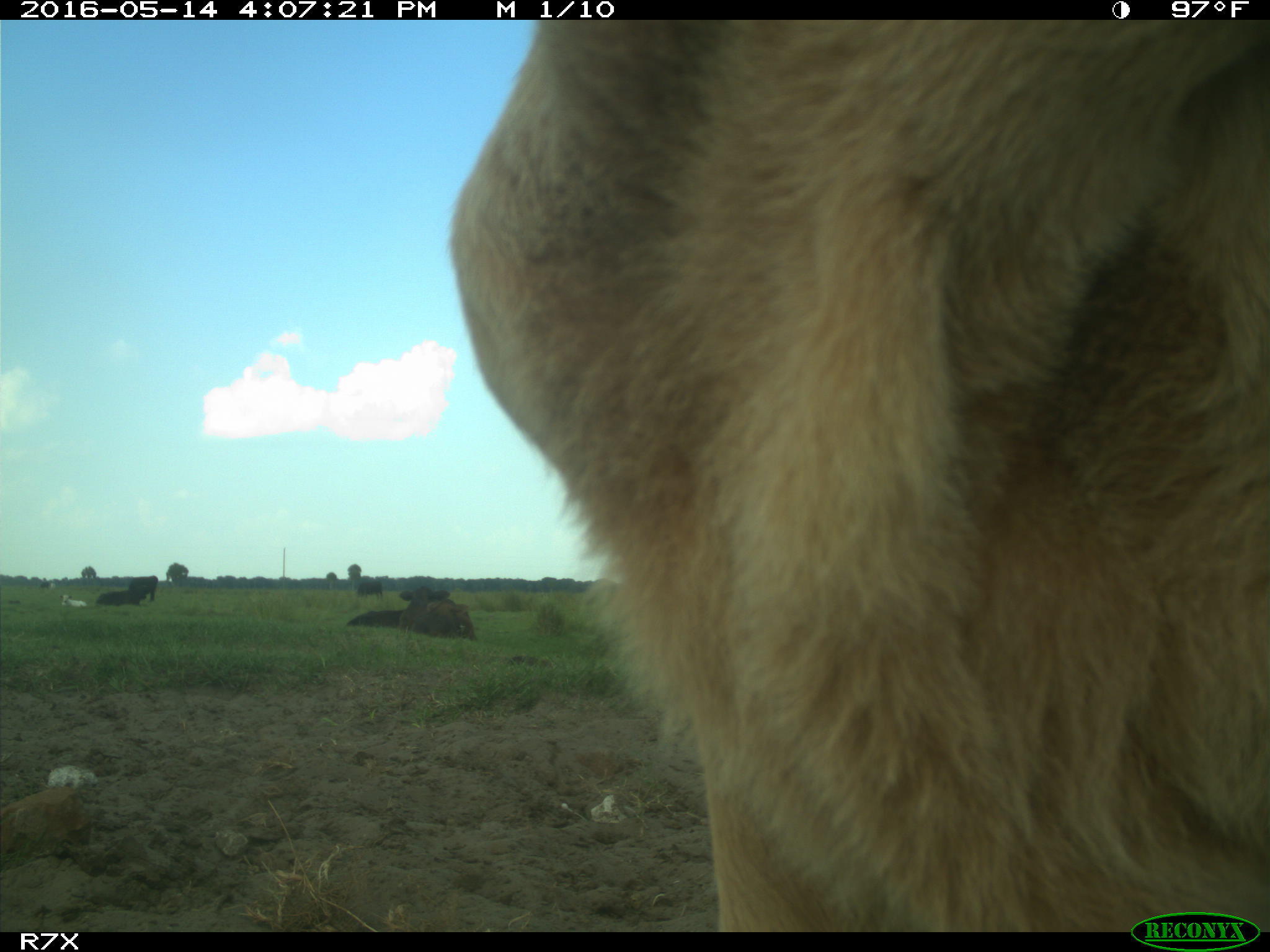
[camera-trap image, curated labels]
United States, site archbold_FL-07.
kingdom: Animalia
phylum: Chordata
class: Mammalia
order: Artiodactyla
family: Bovidae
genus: Bos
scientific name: Bos taurus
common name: domestic cow